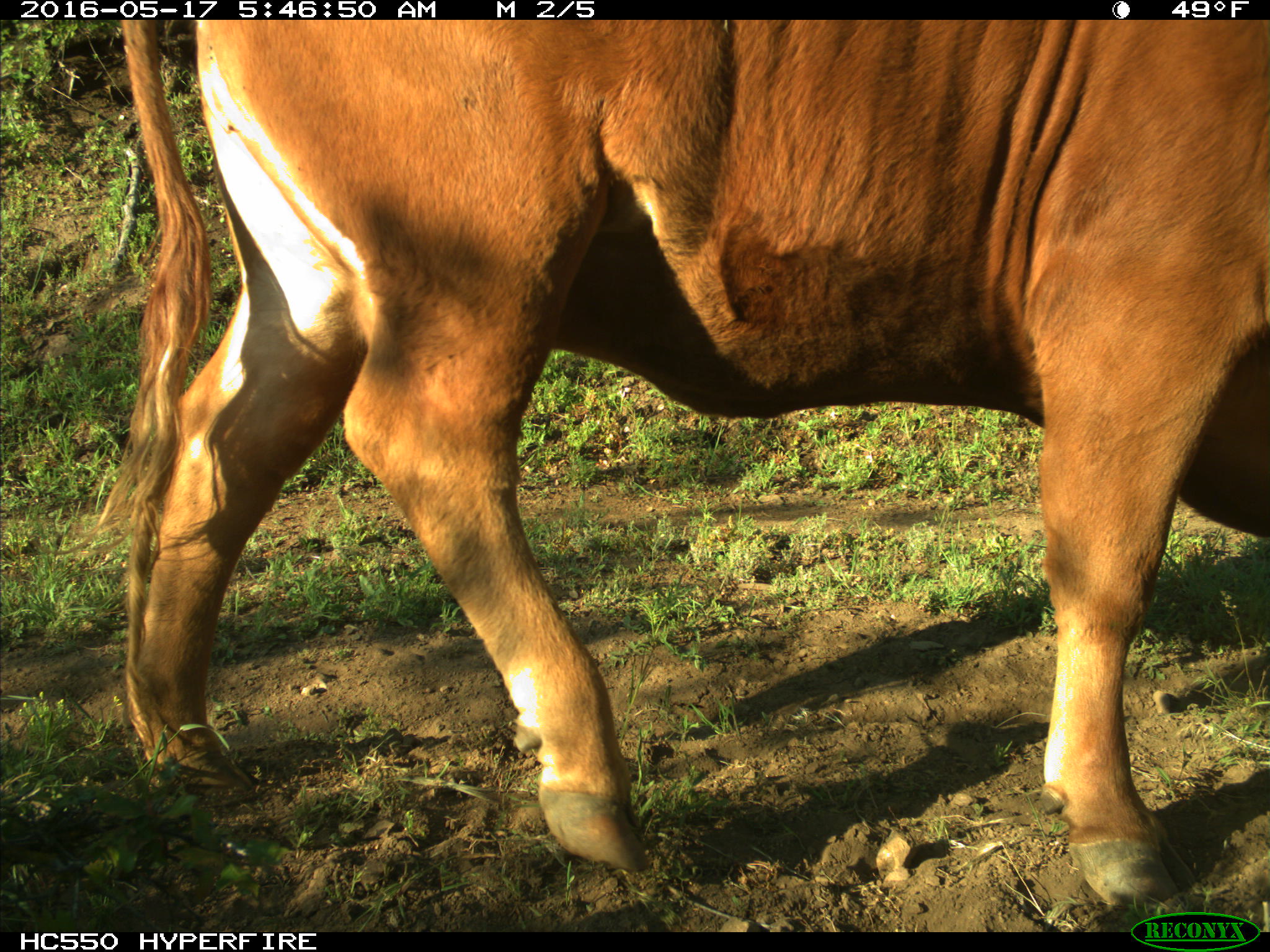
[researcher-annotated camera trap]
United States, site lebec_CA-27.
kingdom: Animalia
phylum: Chordata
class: Mammalia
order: Artiodactyla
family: Bovidae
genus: Bos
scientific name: Bos taurus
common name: domestic cow